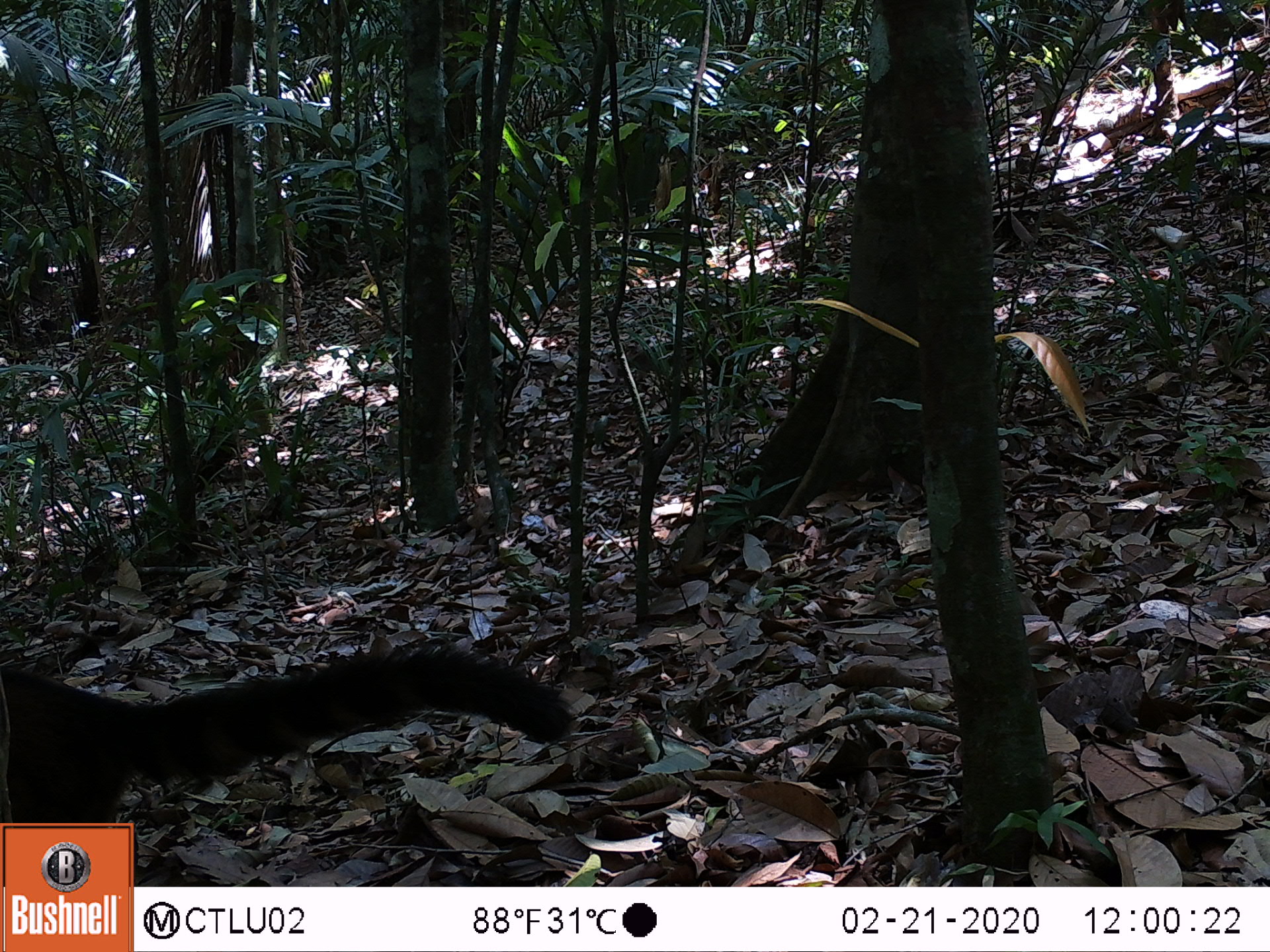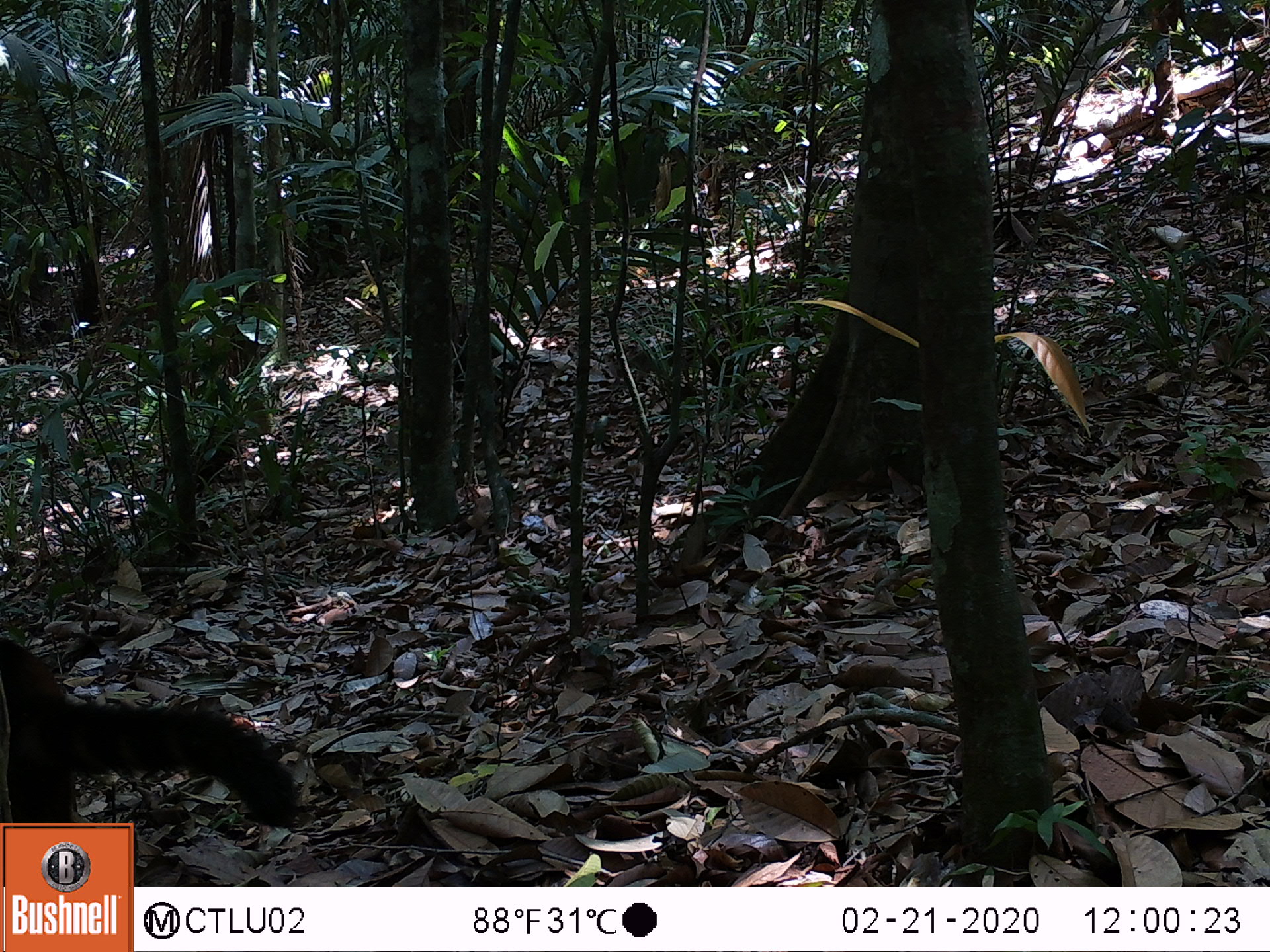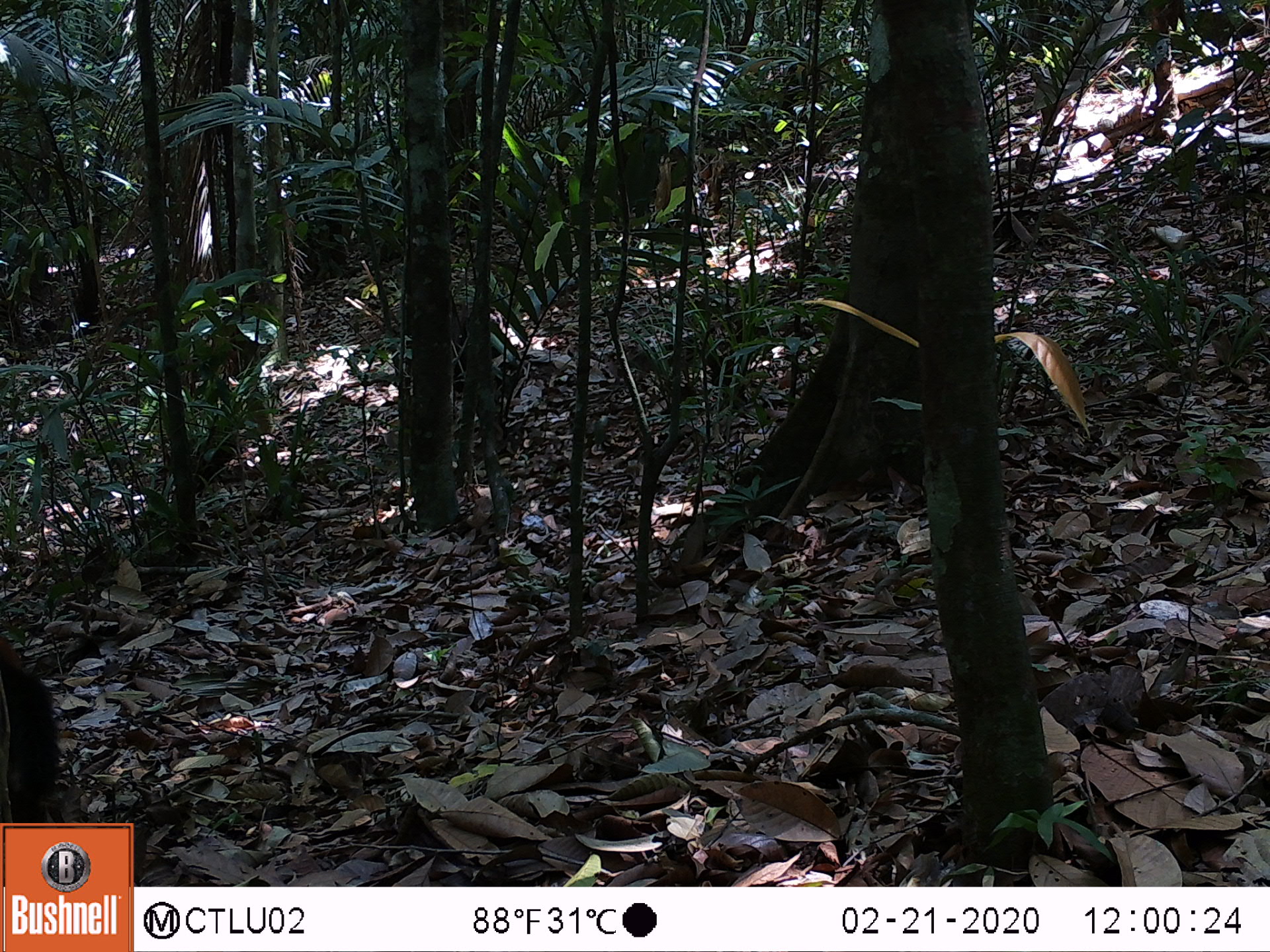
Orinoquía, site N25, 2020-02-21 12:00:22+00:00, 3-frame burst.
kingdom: Animalia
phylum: Chordata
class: Mammalia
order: Carnivora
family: Procyonidae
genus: Nasua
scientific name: Nasua nasua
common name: south american coati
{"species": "south american coati (Nasua nasua)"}